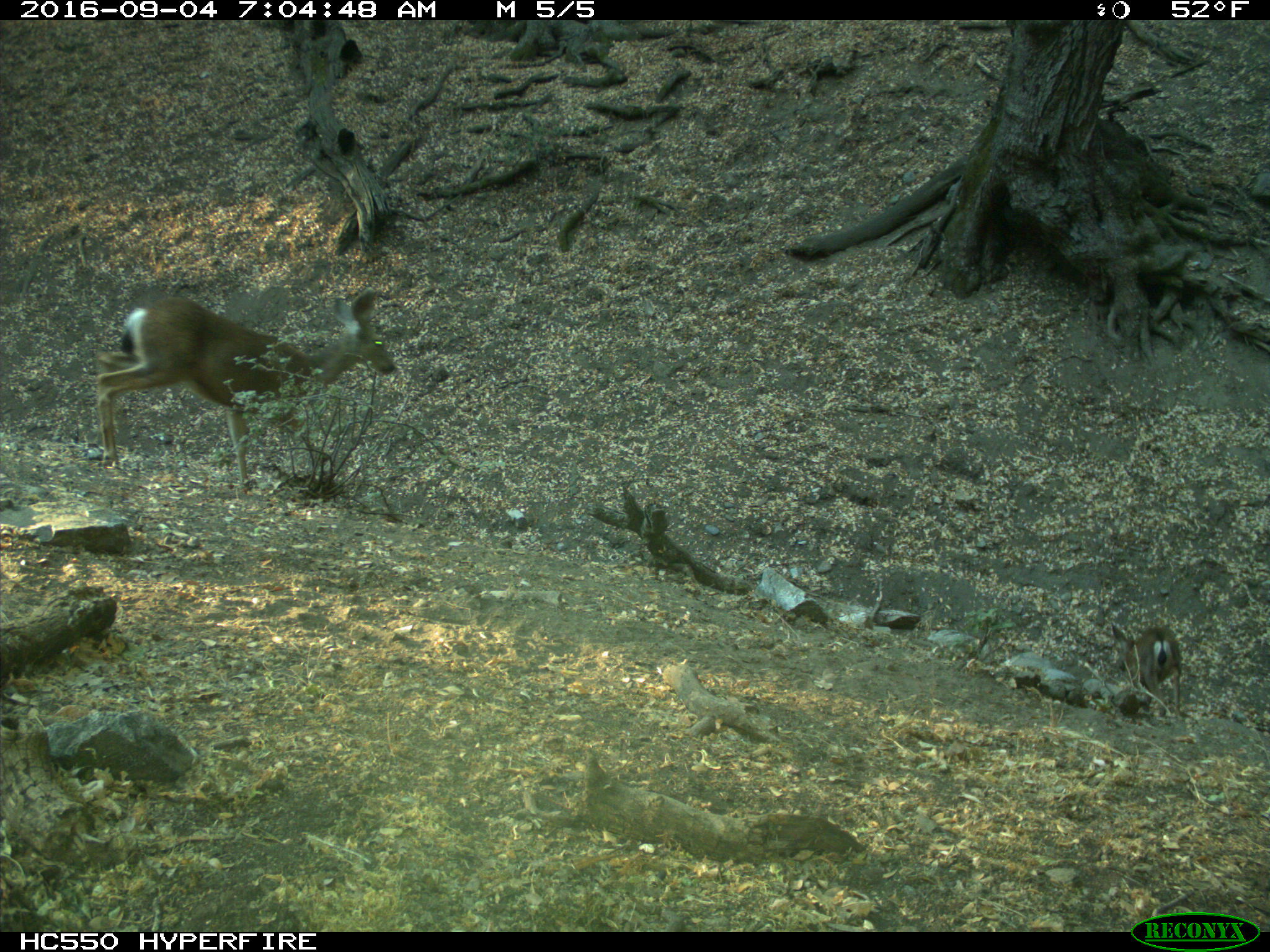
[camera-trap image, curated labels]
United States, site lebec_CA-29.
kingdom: Animalia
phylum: Chordata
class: Mammalia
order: Artiodactyla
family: Cervidae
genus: Odocoileus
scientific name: Odocoileus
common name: deer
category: unidentified deer